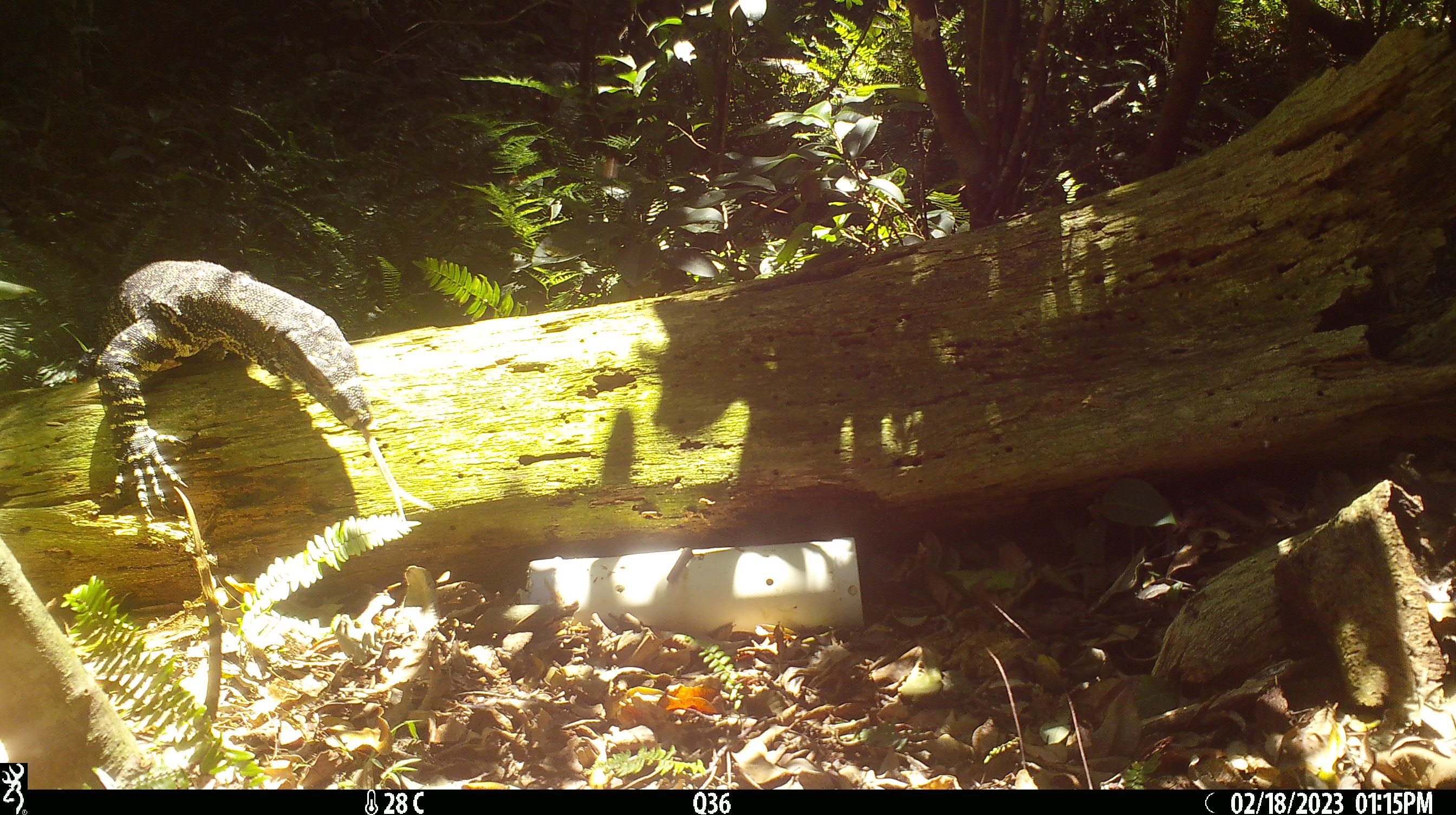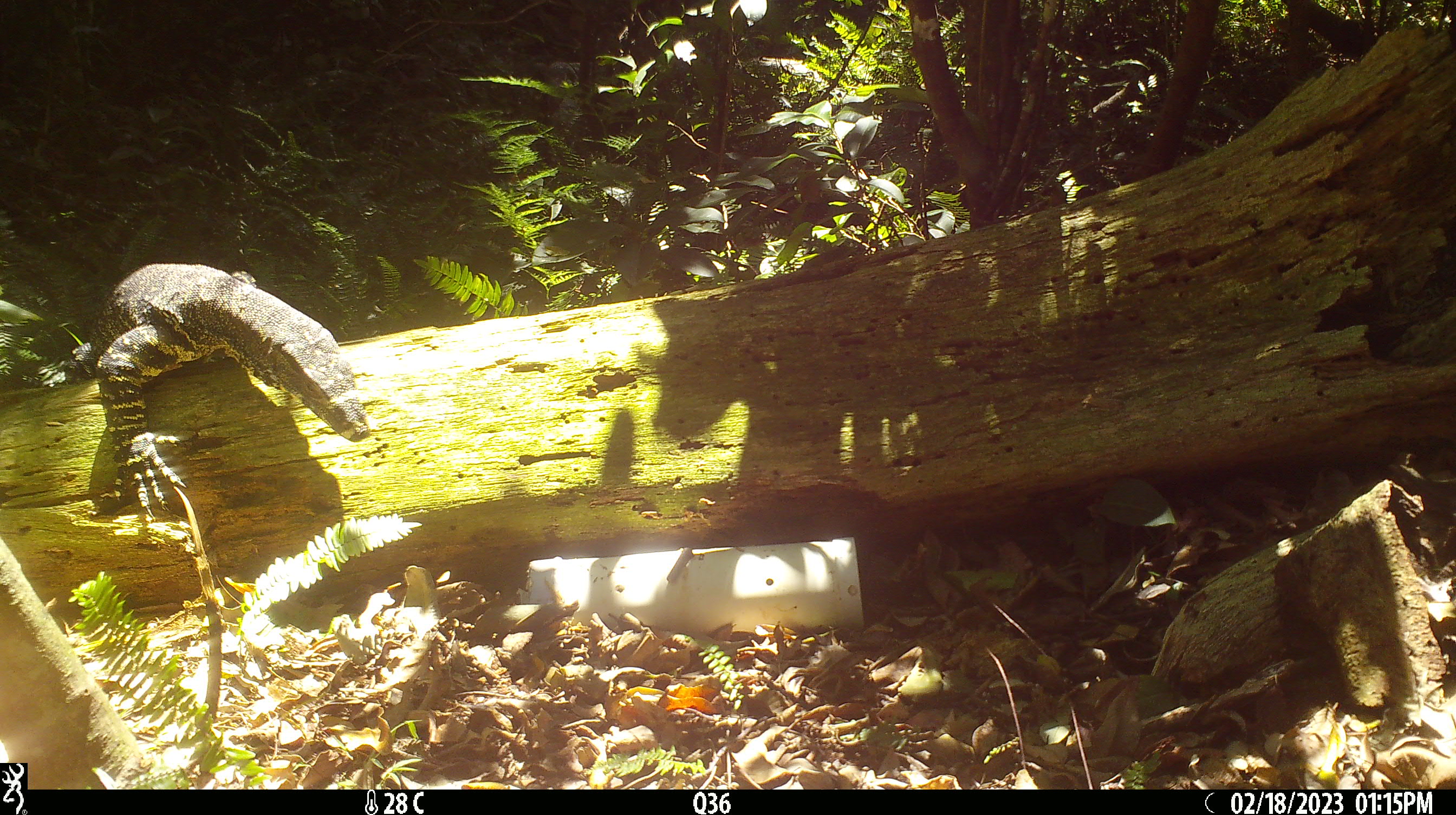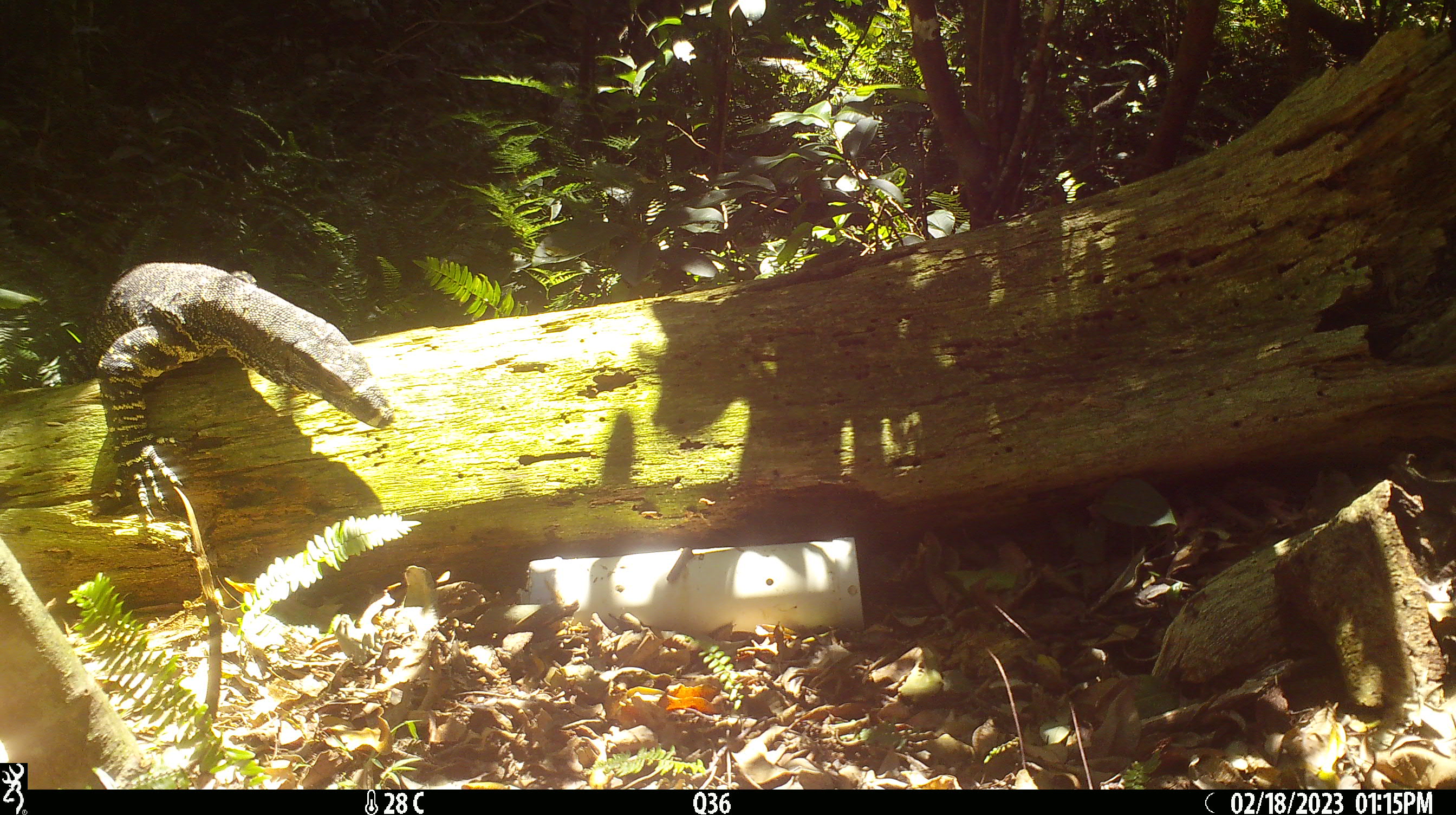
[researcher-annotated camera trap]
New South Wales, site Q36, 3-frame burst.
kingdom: Animalia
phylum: Chordata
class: Reptilia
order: Squamata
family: Varanidae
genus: Varanus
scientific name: Varanus varius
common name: lace monitor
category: goanna